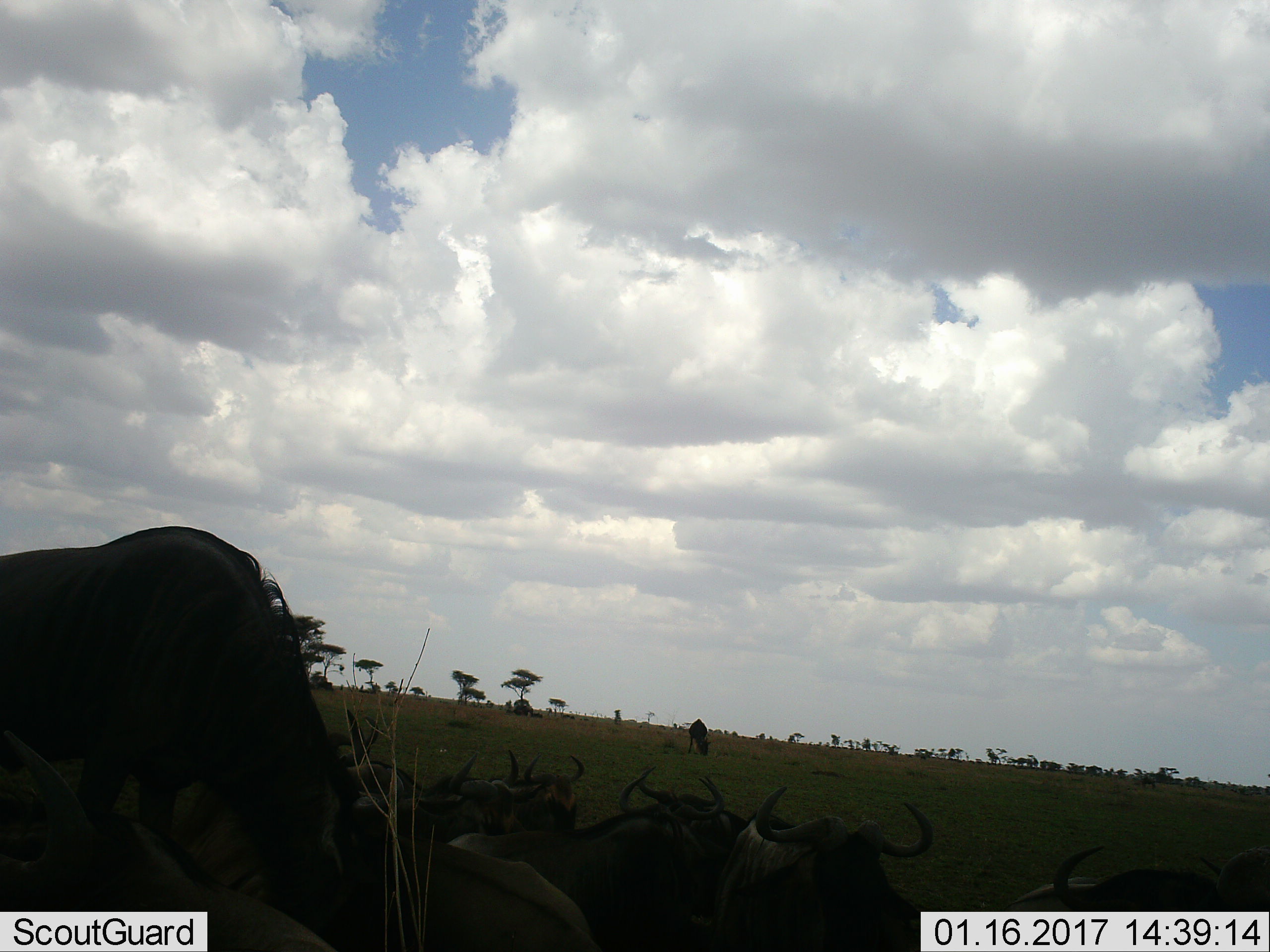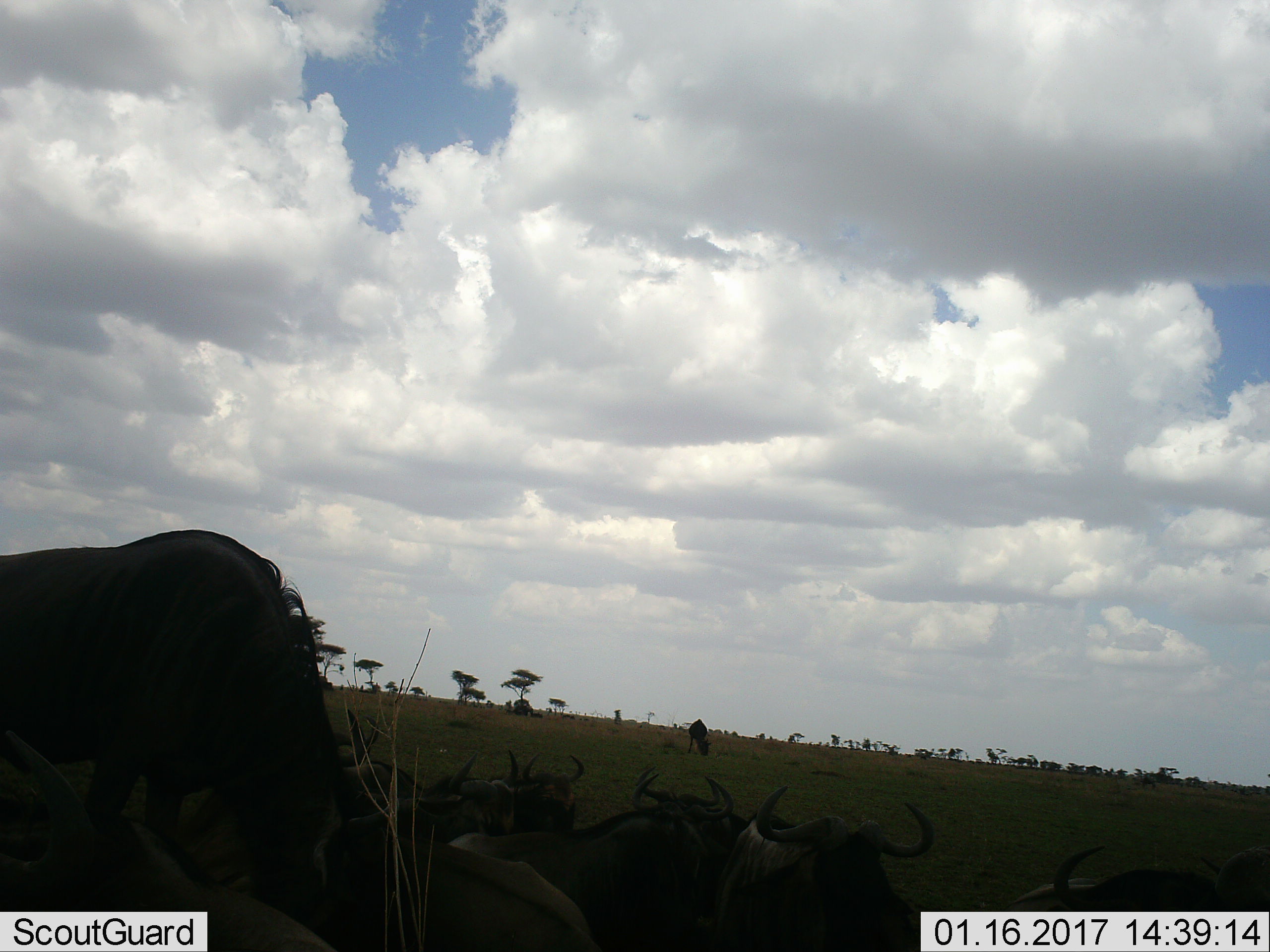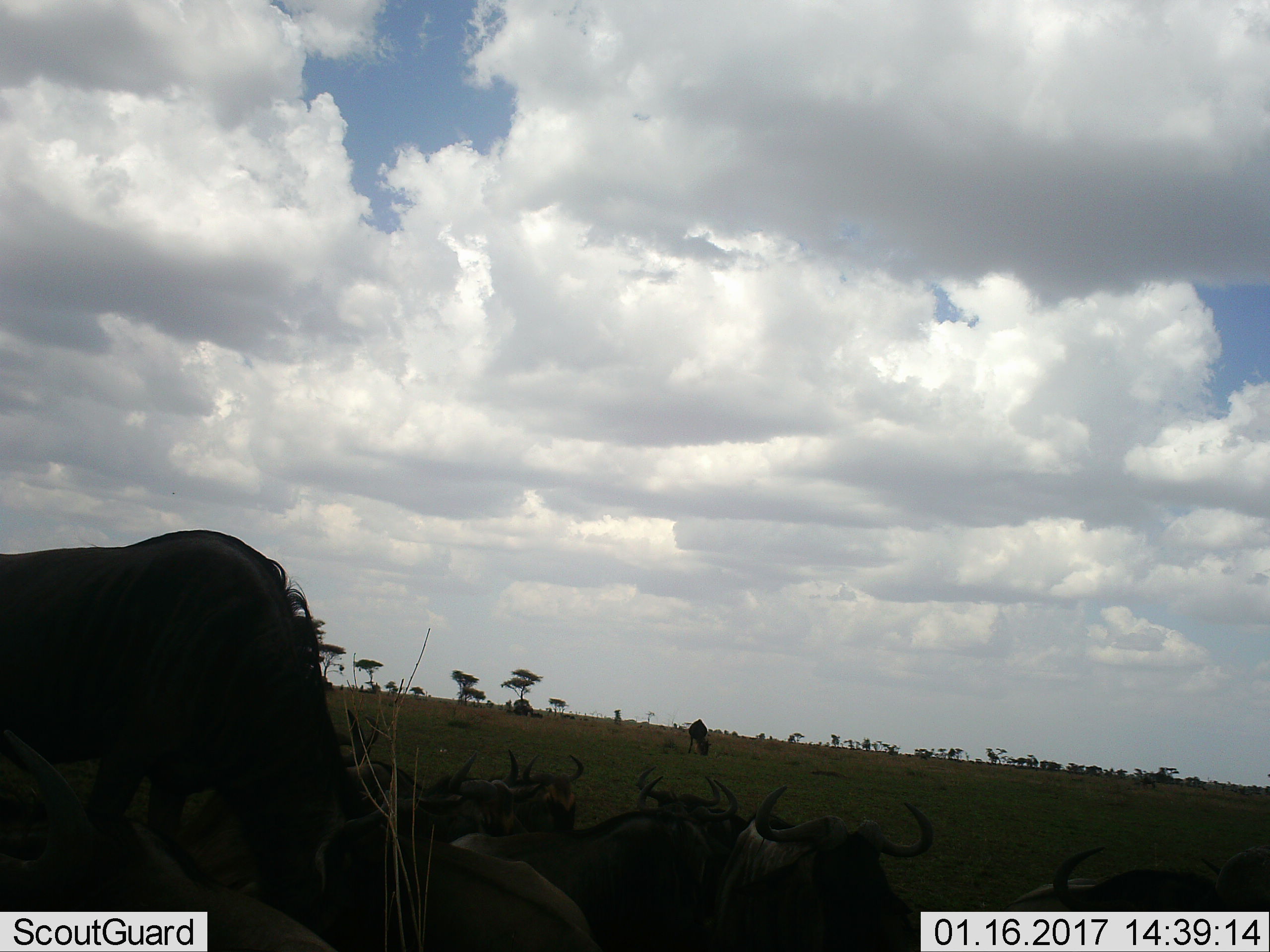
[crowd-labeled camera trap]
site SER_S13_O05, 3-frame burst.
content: unidentified animal